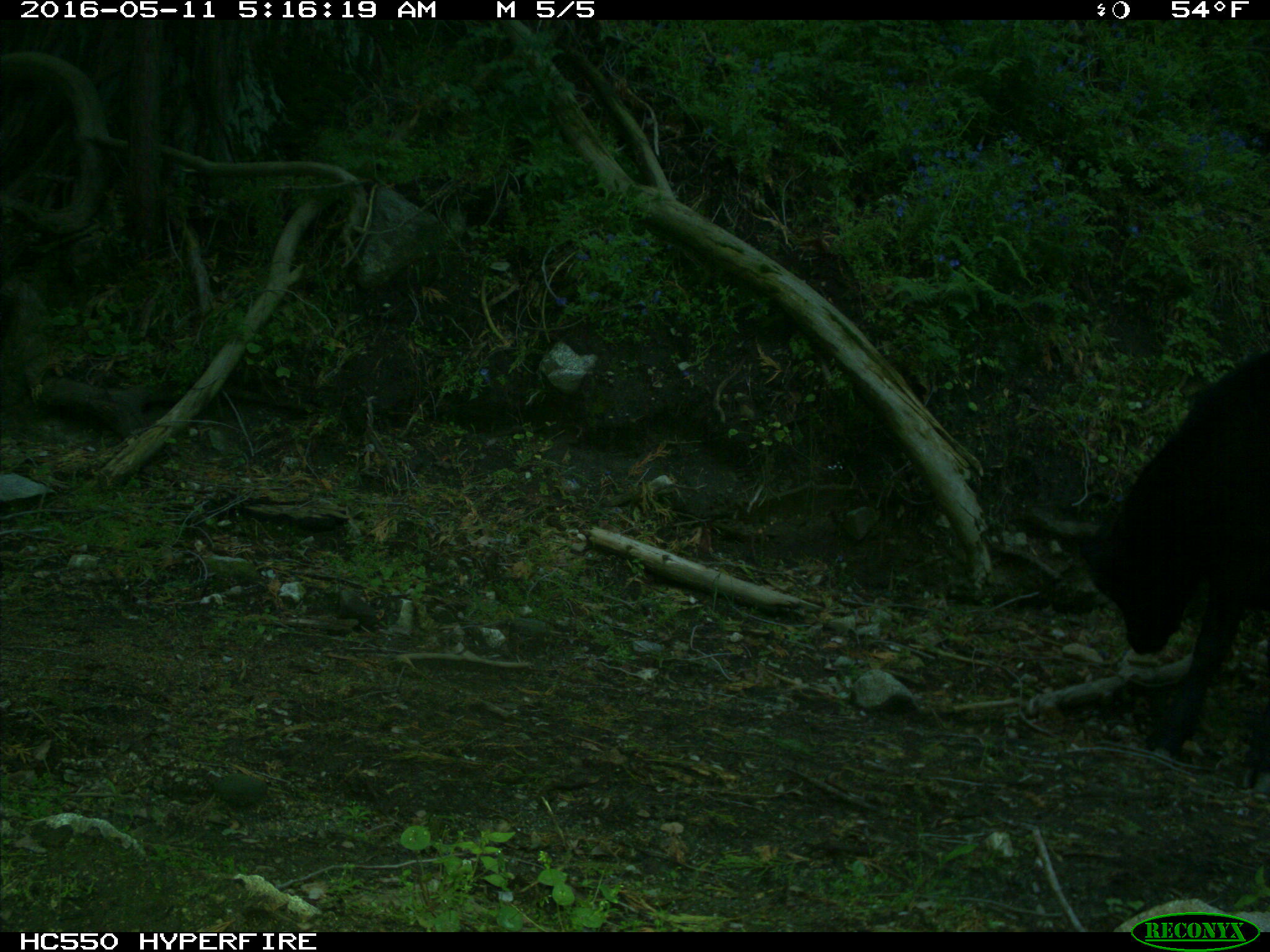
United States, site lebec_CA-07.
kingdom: Animalia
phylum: Chordata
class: Mammalia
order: Artiodactyla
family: Bovidae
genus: Bos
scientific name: Bos taurus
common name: domestic cow